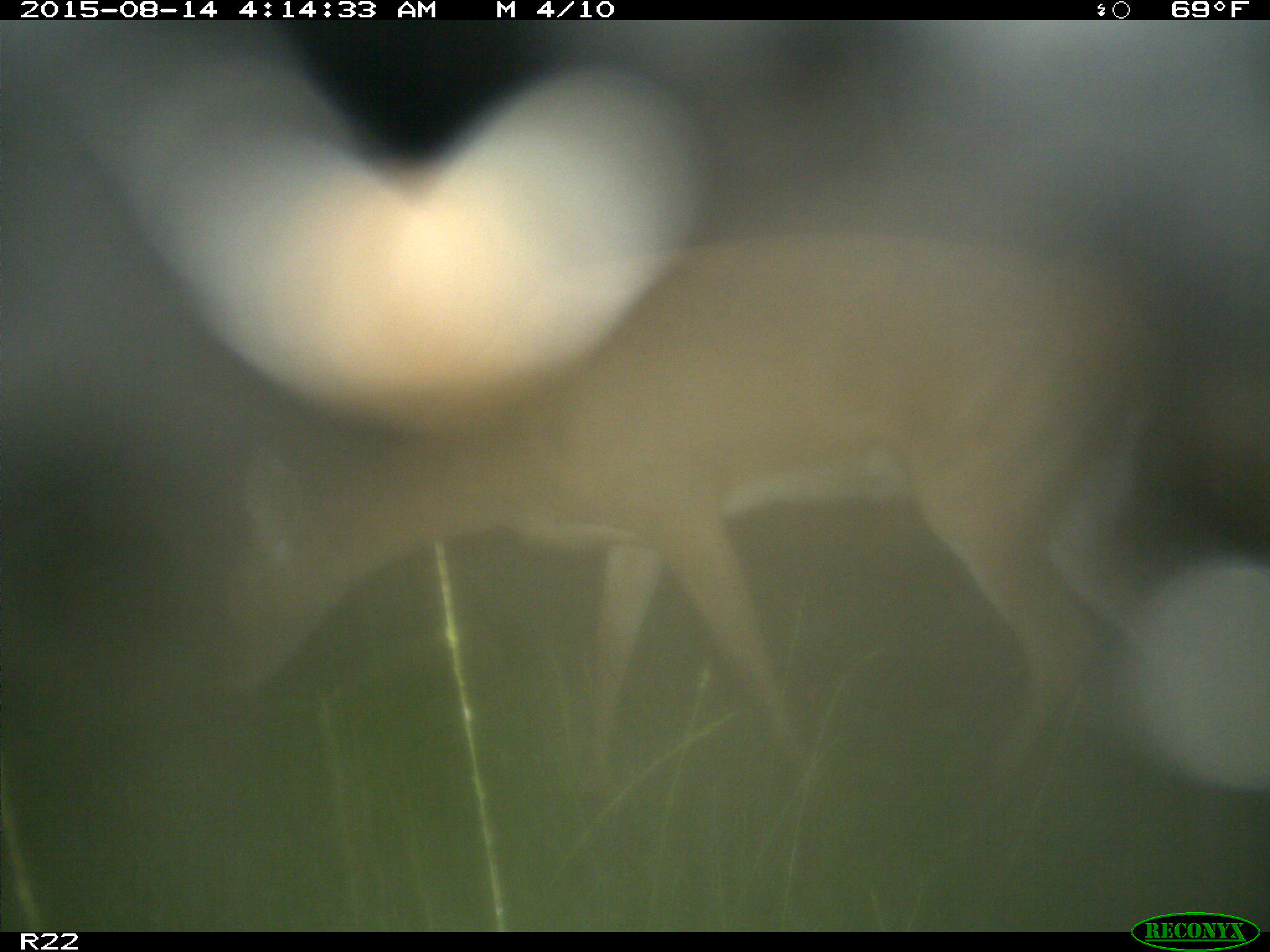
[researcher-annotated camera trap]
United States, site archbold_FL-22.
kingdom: Animalia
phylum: Chordata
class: Mammalia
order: Artiodactyla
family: Cervidae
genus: Odocoileus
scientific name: Odocoileus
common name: deer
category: unidentified deer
Unidentified deer (deer) (Odocoileus).